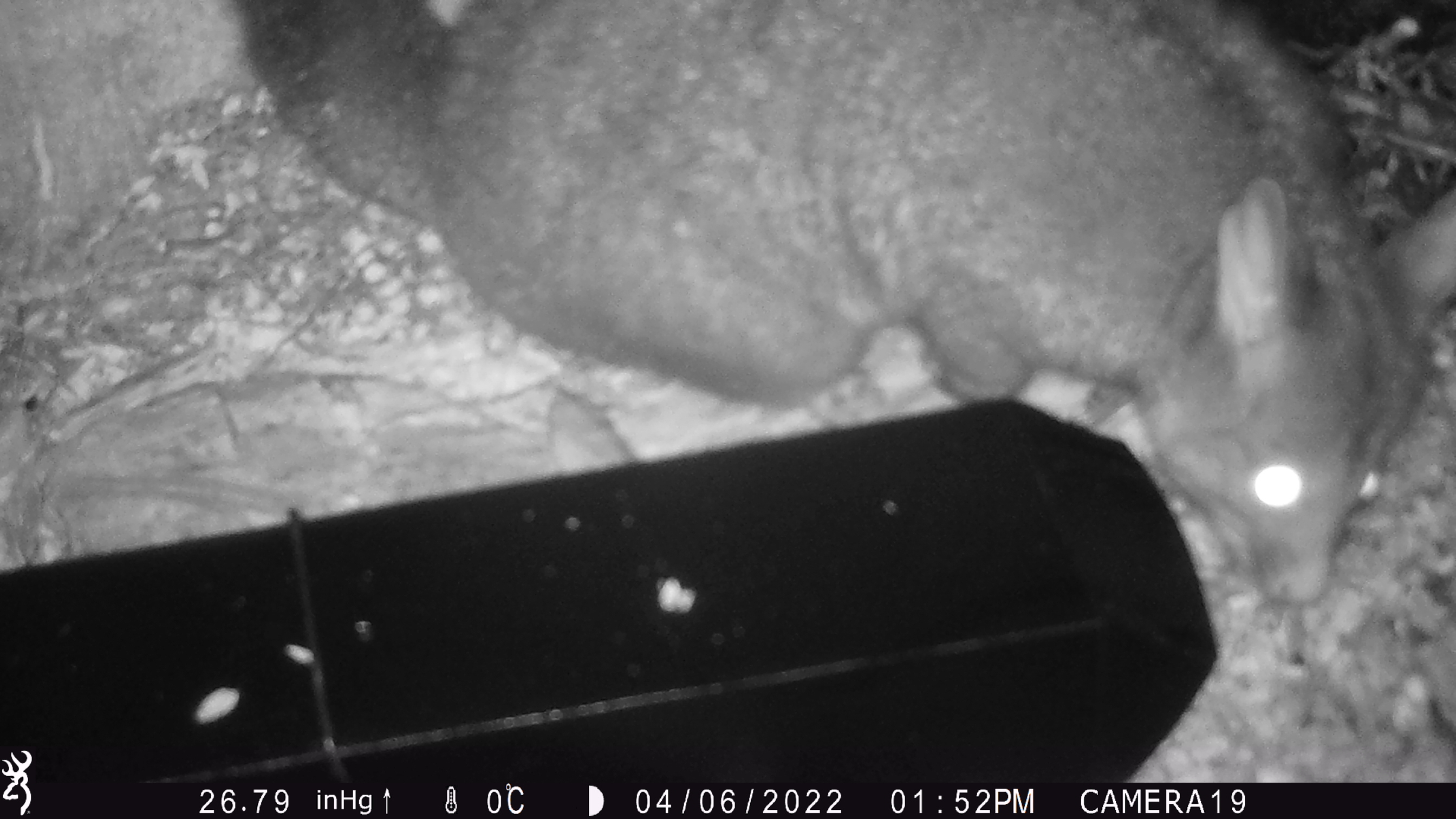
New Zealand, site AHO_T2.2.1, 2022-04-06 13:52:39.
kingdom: Animalia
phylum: Chordata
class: Mammalia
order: Diprotodontia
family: Phalangeridae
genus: Trichosurus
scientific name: Trichosurus vulpecula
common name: common brushtail possum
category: possum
Possum (common brushtail possum) (Trichosurus vulpecula).